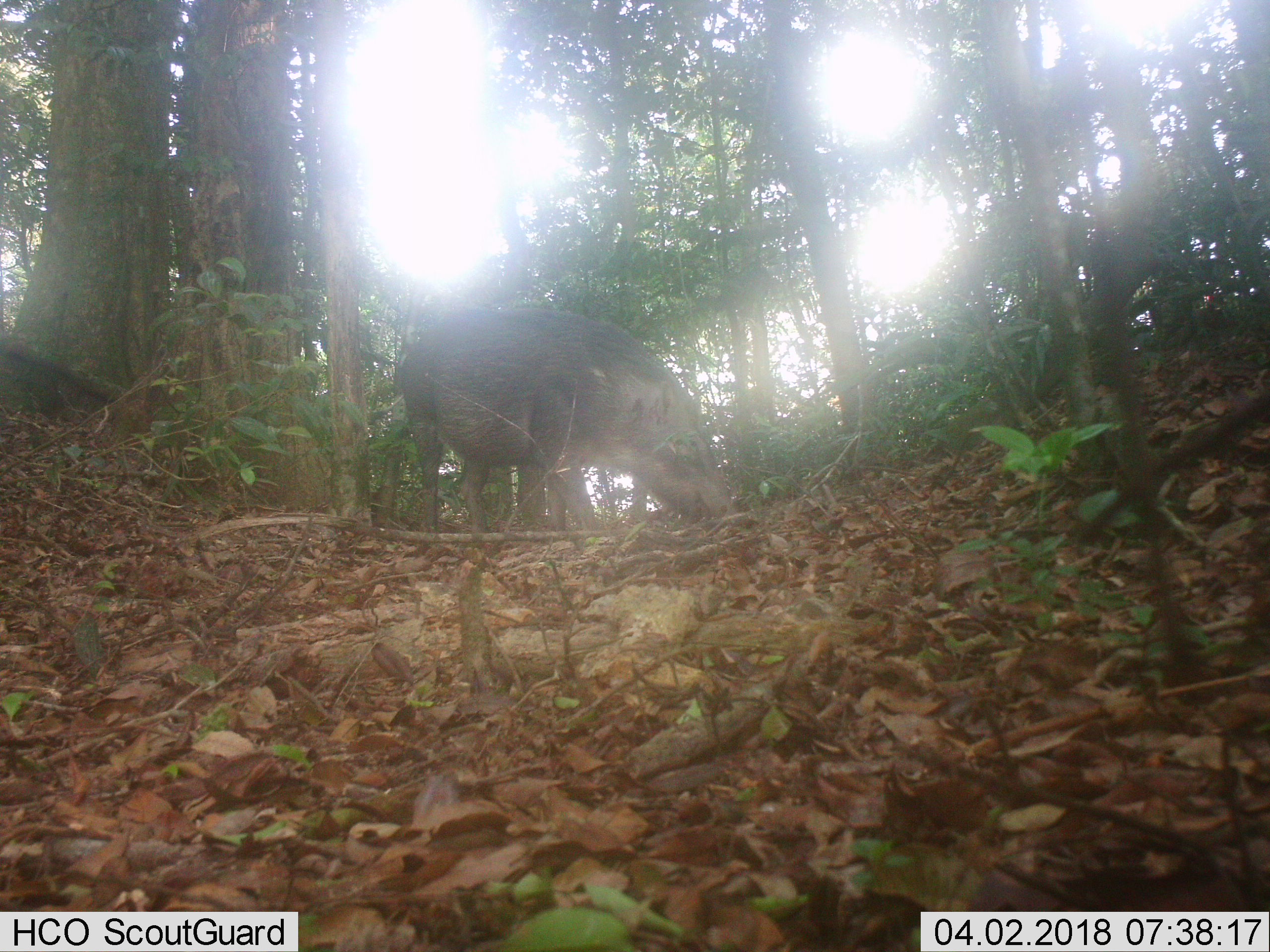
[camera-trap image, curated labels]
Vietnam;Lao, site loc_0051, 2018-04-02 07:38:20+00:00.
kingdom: Animalia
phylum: Chordata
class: Mammalia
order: Artiodactyla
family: Suidae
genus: Sus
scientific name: Sus scrofa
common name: eurasian wild pig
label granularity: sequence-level